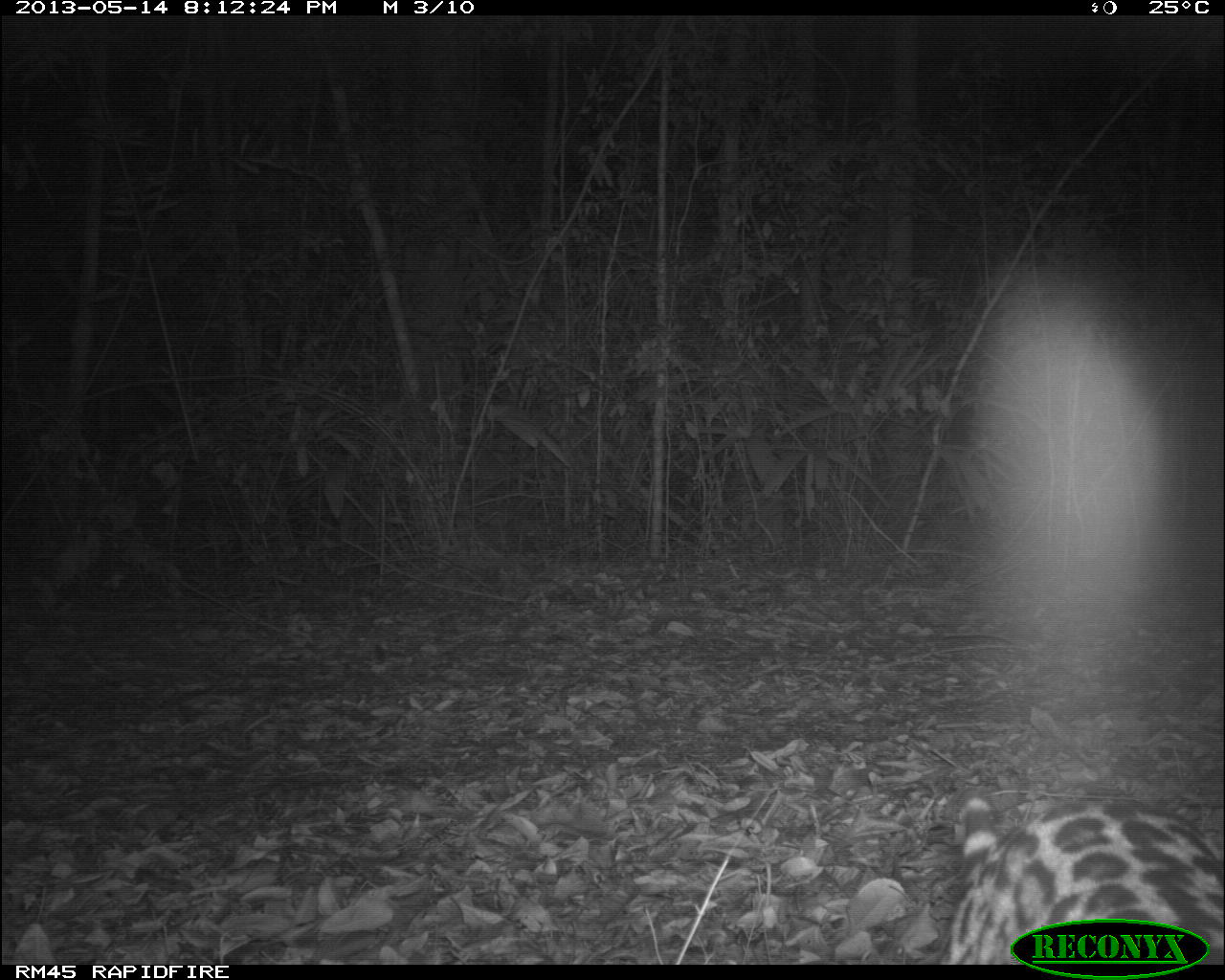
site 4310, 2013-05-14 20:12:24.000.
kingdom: Animalia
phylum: Chordata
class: Mammalia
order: Carnivora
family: Felidae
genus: Leopardus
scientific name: Leopardus pardalis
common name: ocelot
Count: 1.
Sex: male.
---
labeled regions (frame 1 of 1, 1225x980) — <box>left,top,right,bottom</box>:
leopardus pardalis: <box>932,789,1222,964</box>